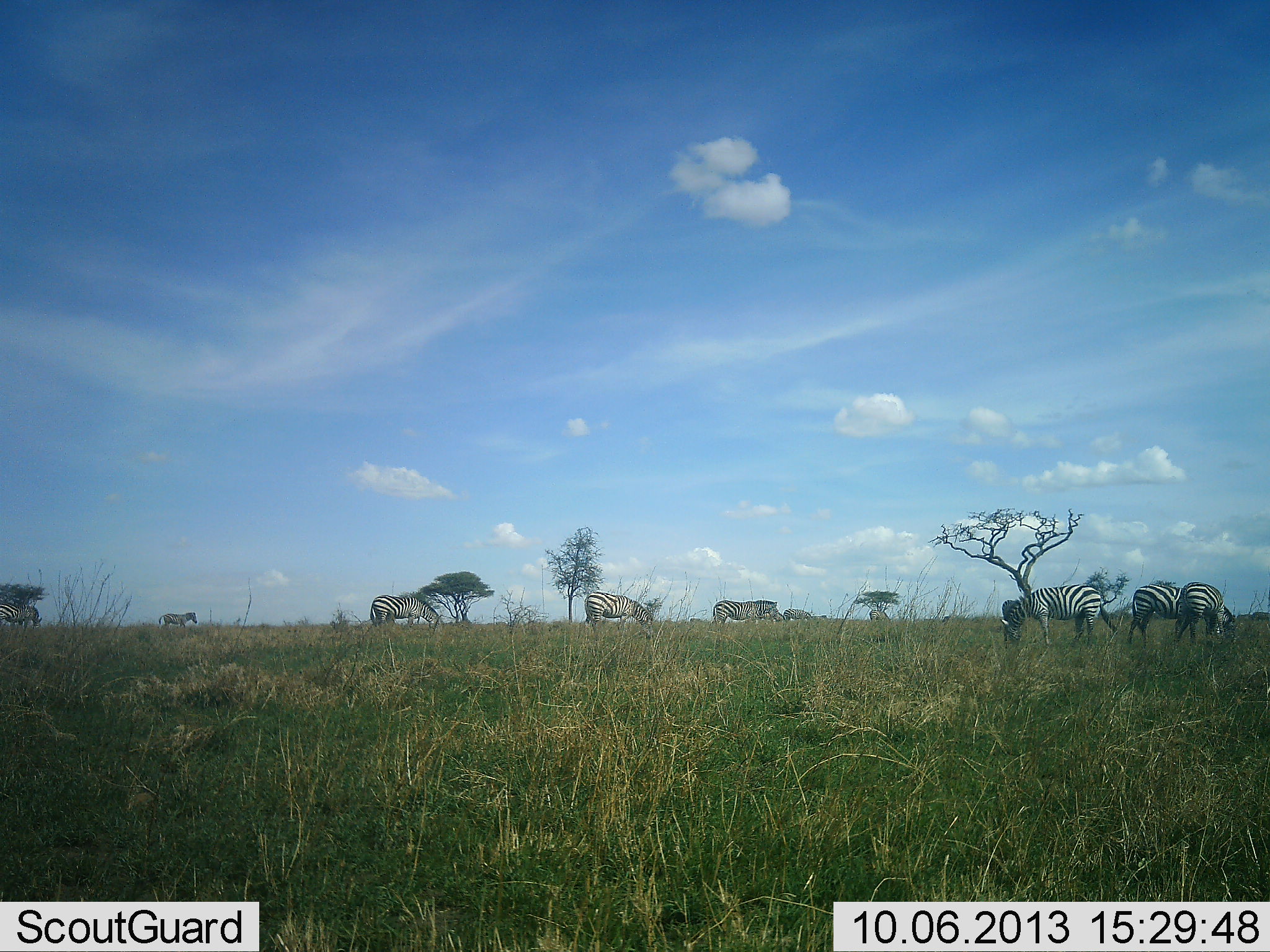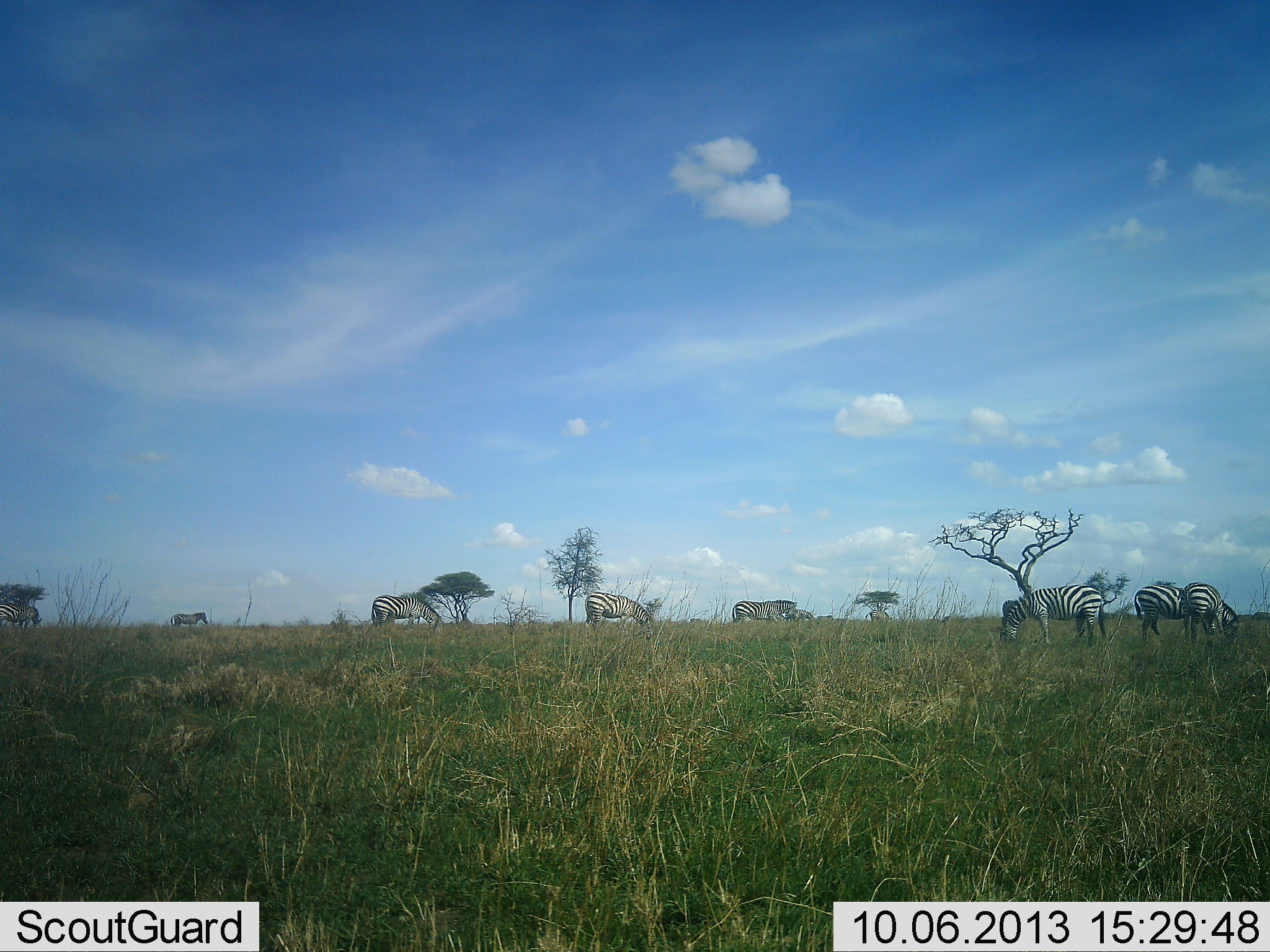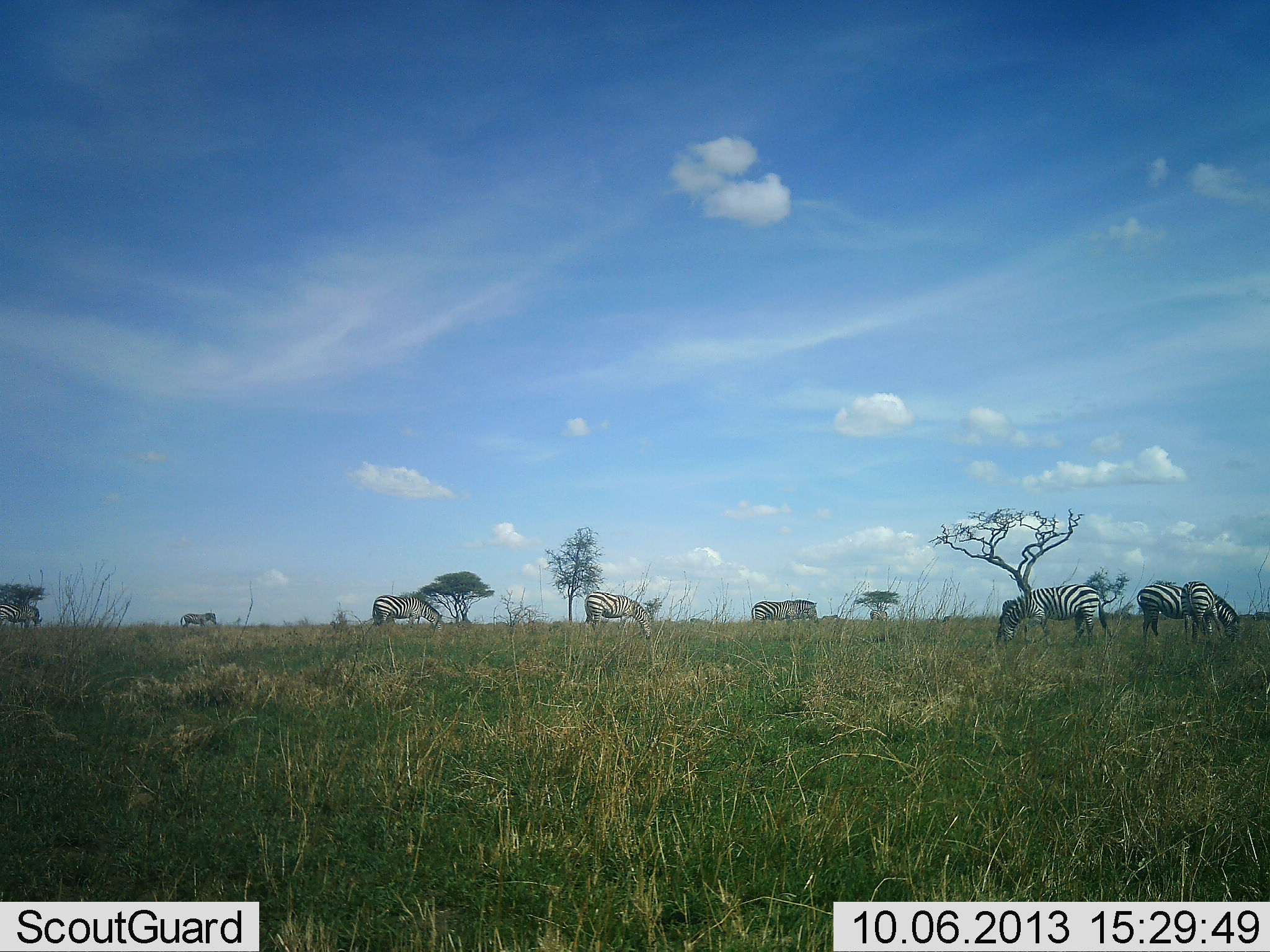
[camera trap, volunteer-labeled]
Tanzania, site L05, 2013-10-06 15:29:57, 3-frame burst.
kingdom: Animalia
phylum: Chordata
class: Mammalia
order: Perissodactyla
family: Equidae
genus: Equus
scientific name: Equus quagga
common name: plains zebra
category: zebra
Zebra (plains zebra) (Equus quagga), count 9. Behavior (volunteer vote fractions): standing 20%, resting 0%, moving 40%, interacting 10%. Young present (vote fraction): 0%. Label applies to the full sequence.